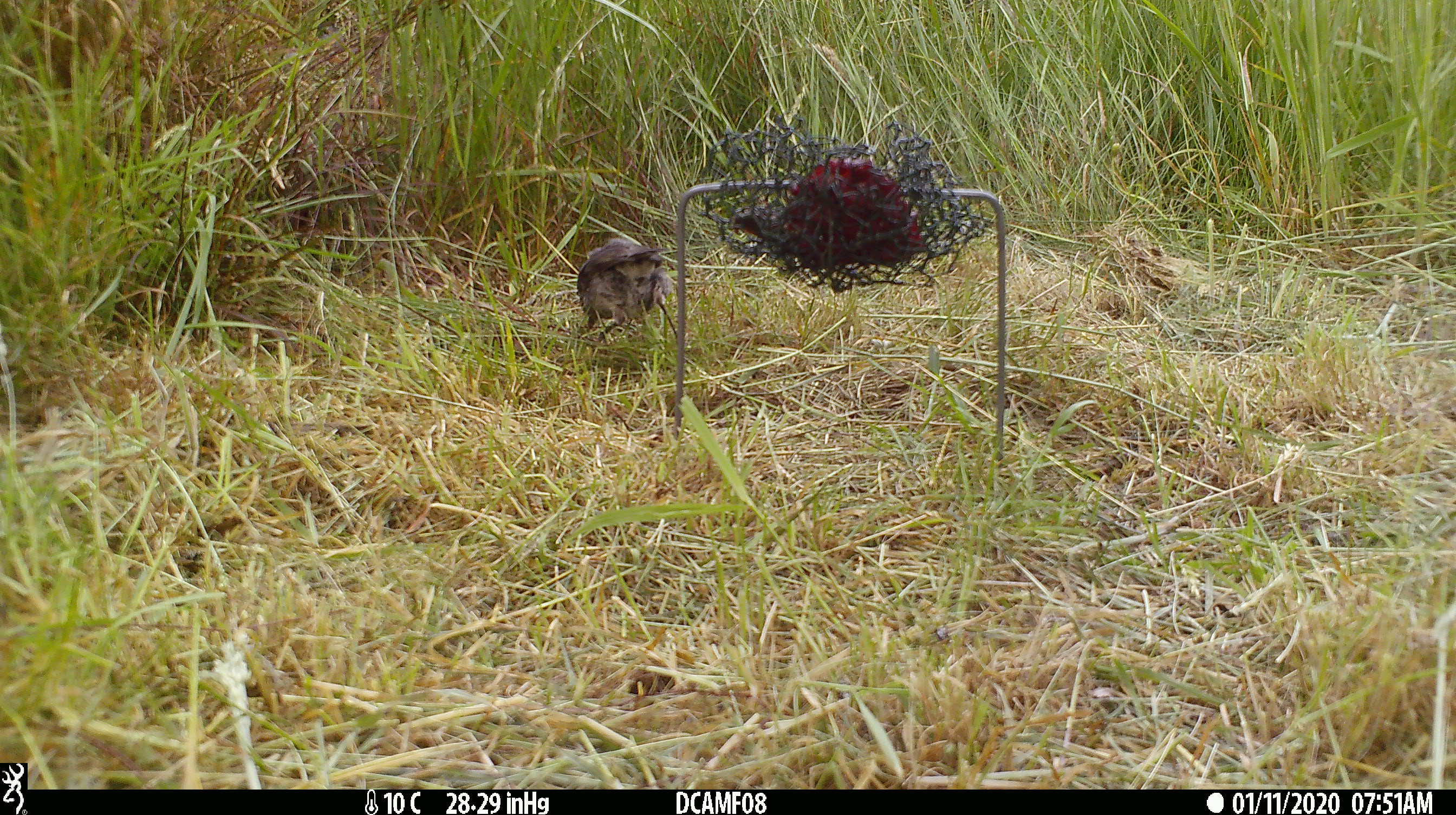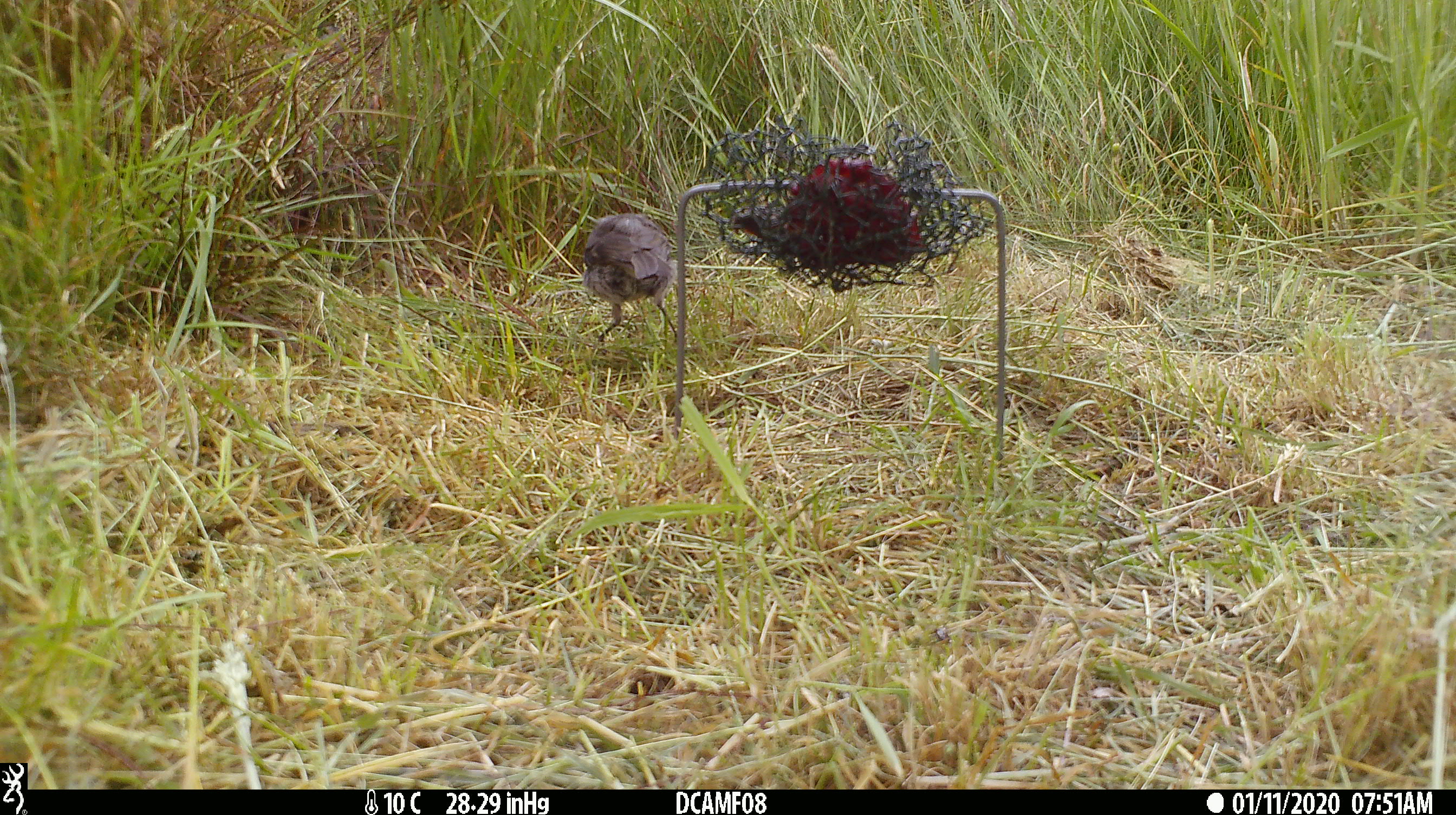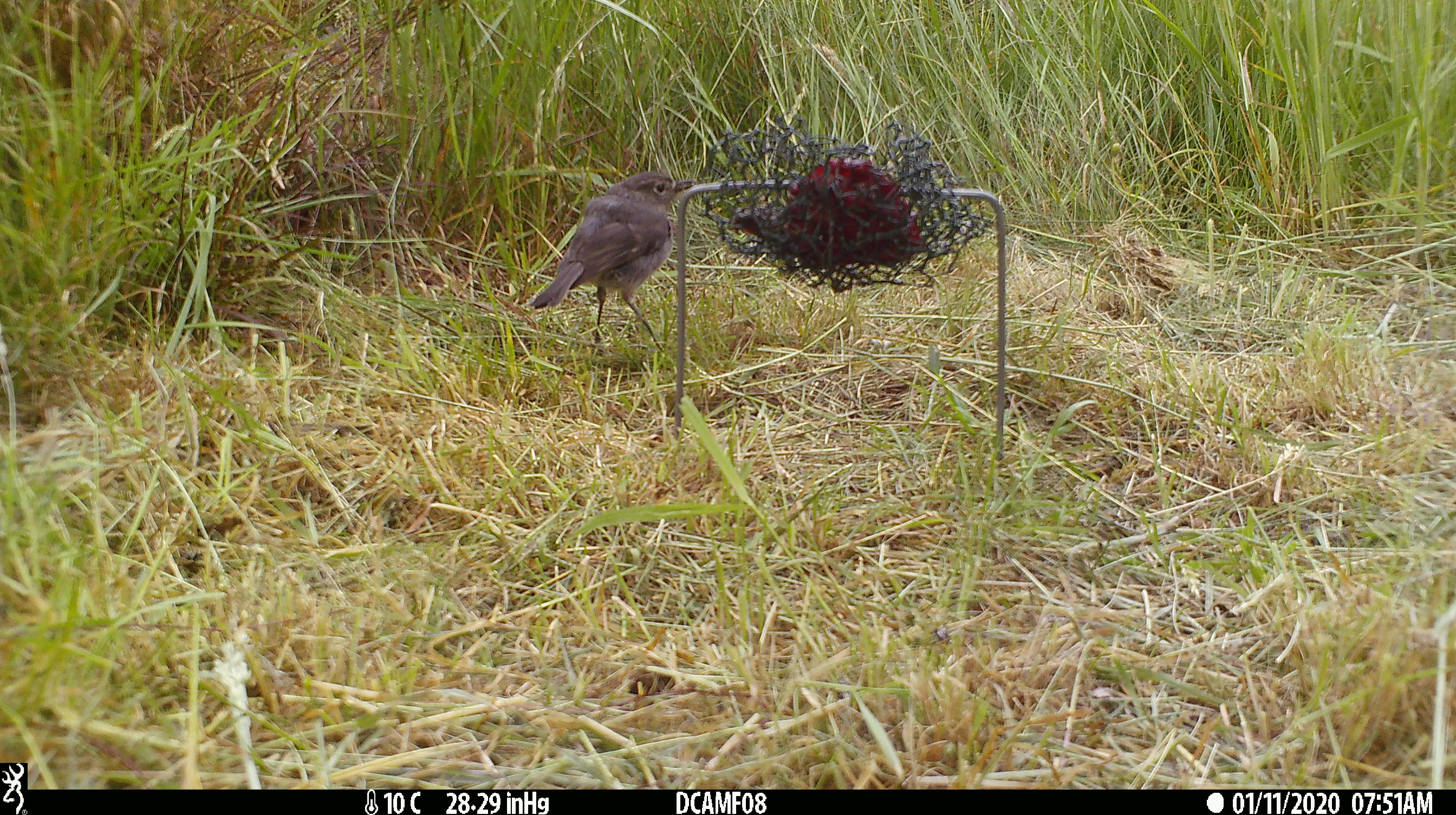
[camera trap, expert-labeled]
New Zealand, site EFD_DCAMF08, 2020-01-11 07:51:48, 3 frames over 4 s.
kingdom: Animalia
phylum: Chordata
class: Aves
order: Passeriformes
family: Petroicidae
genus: Petroica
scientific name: Petroica australis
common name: new zealand robin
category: robin